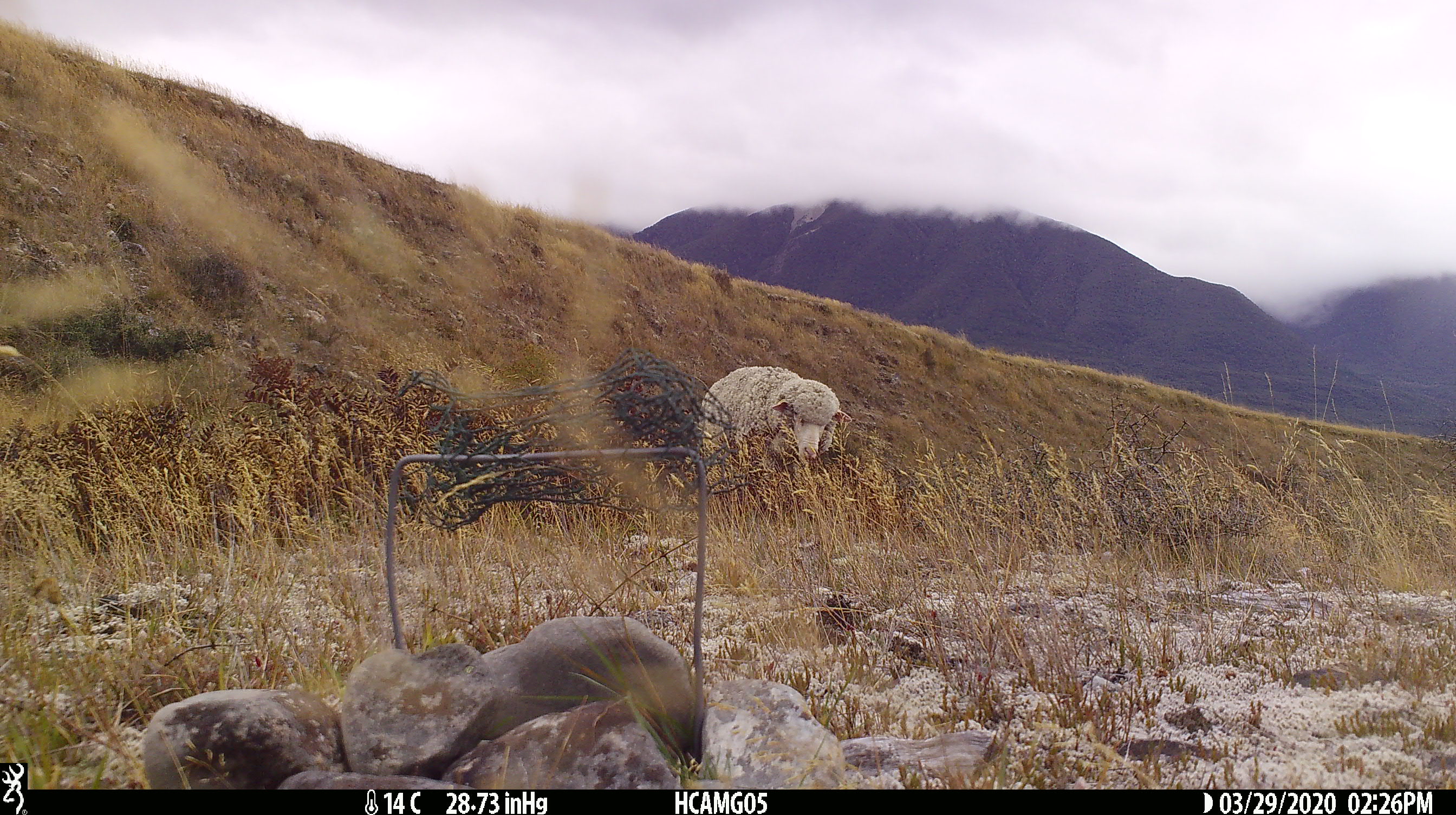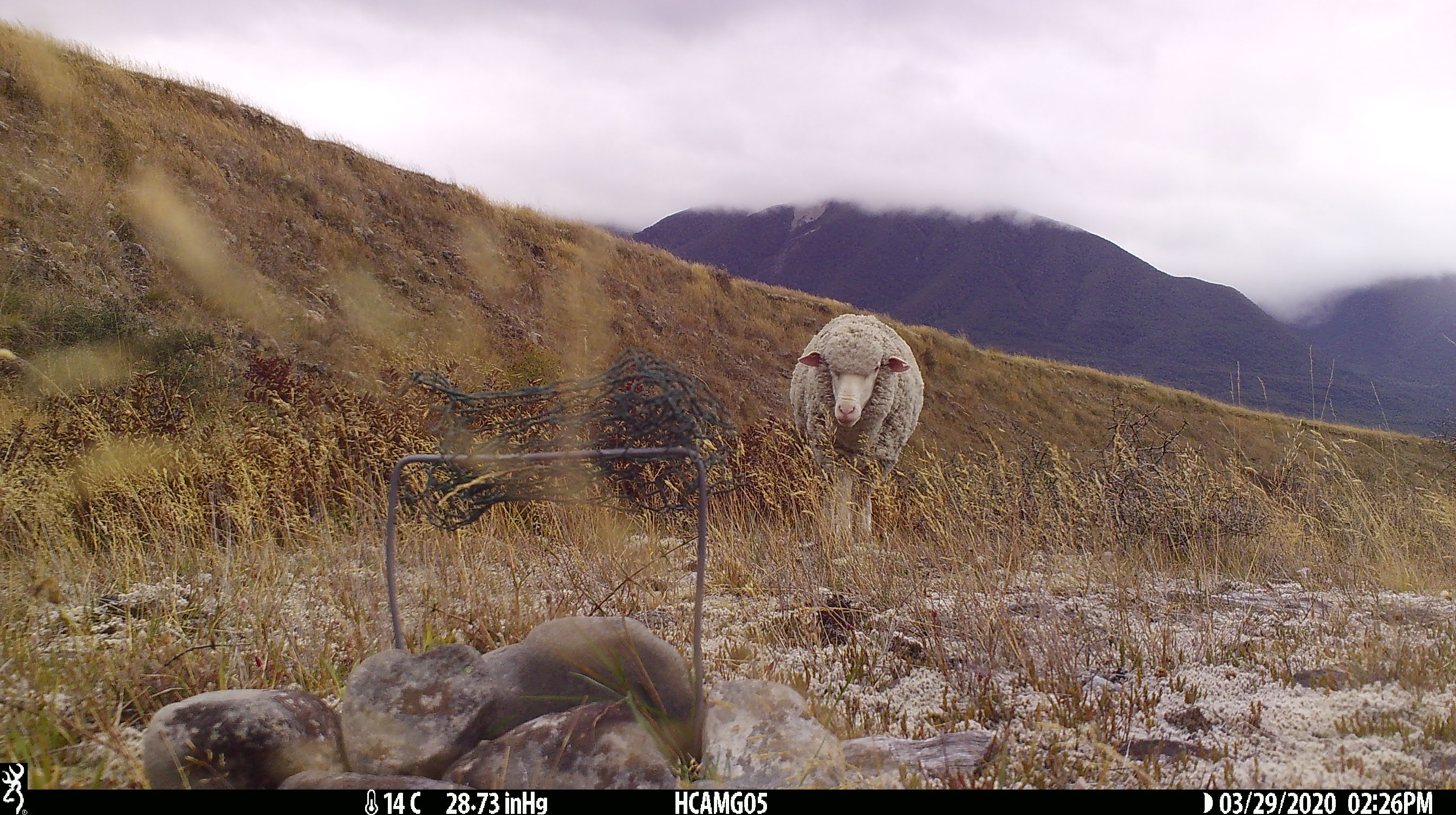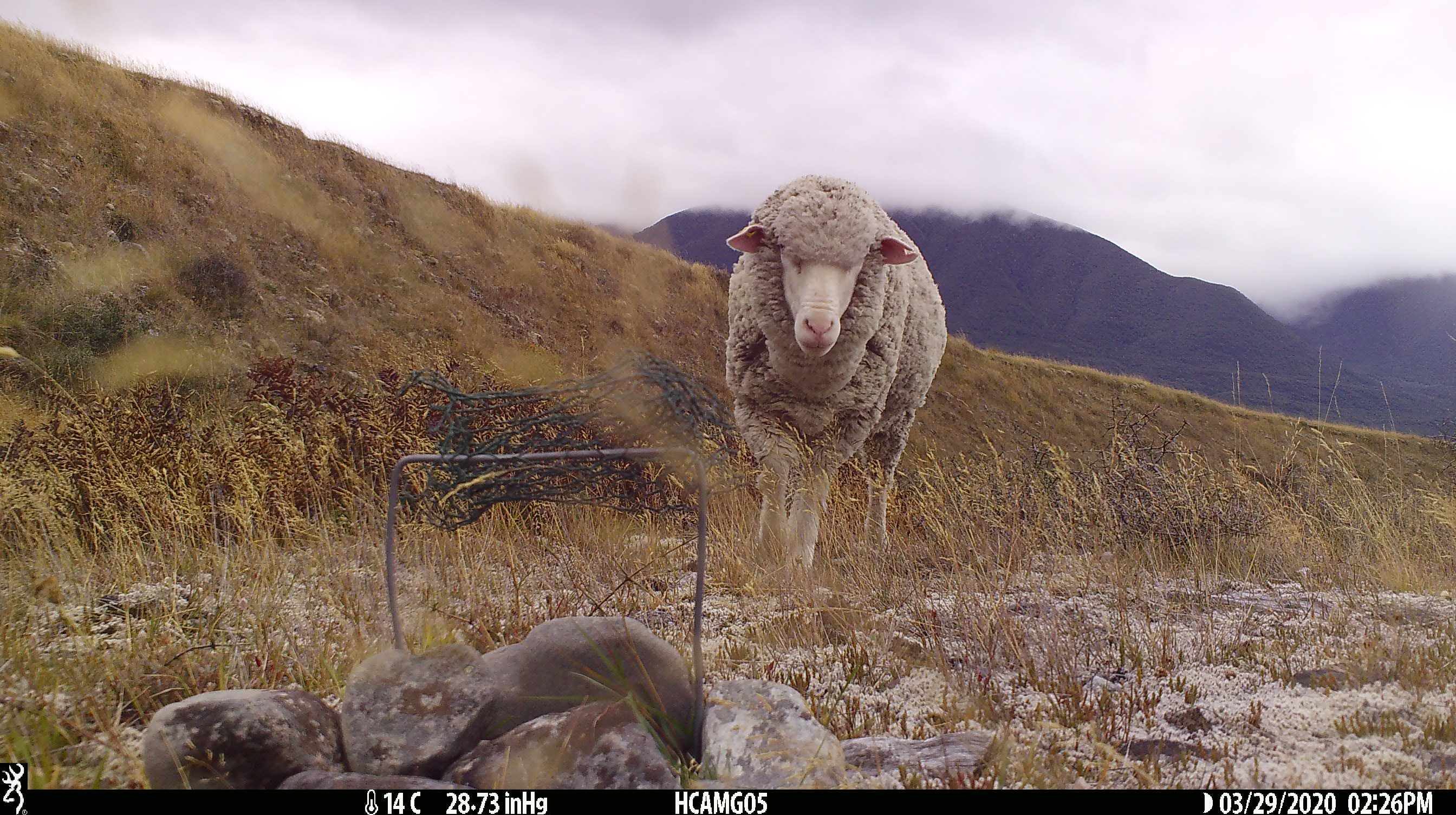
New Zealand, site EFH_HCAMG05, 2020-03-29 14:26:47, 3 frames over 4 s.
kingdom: Animalia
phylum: Chordata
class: Mammalia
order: Artiodactyla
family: Bovidae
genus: Ovis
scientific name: Ovis aries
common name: domestic sheep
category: sheep